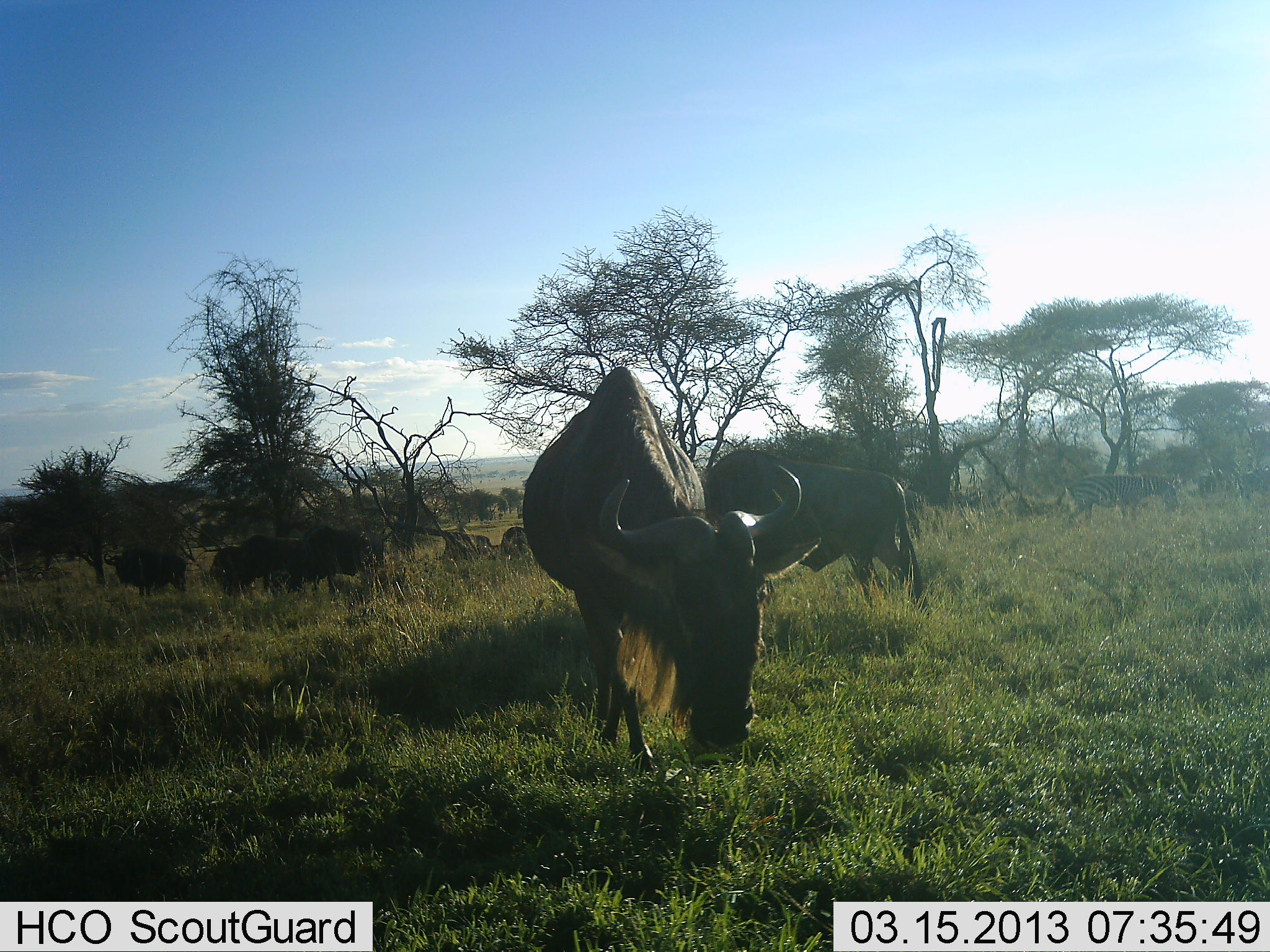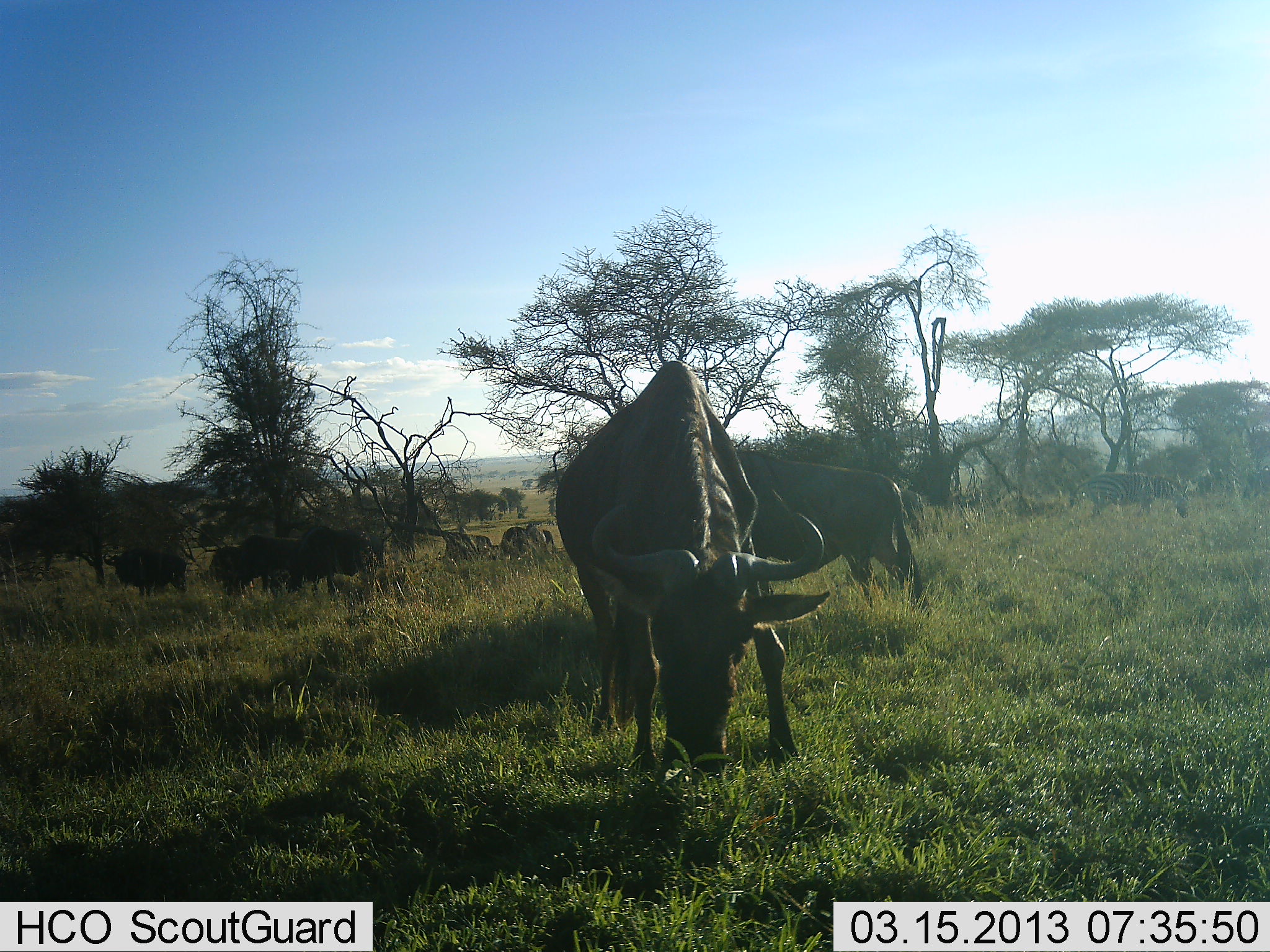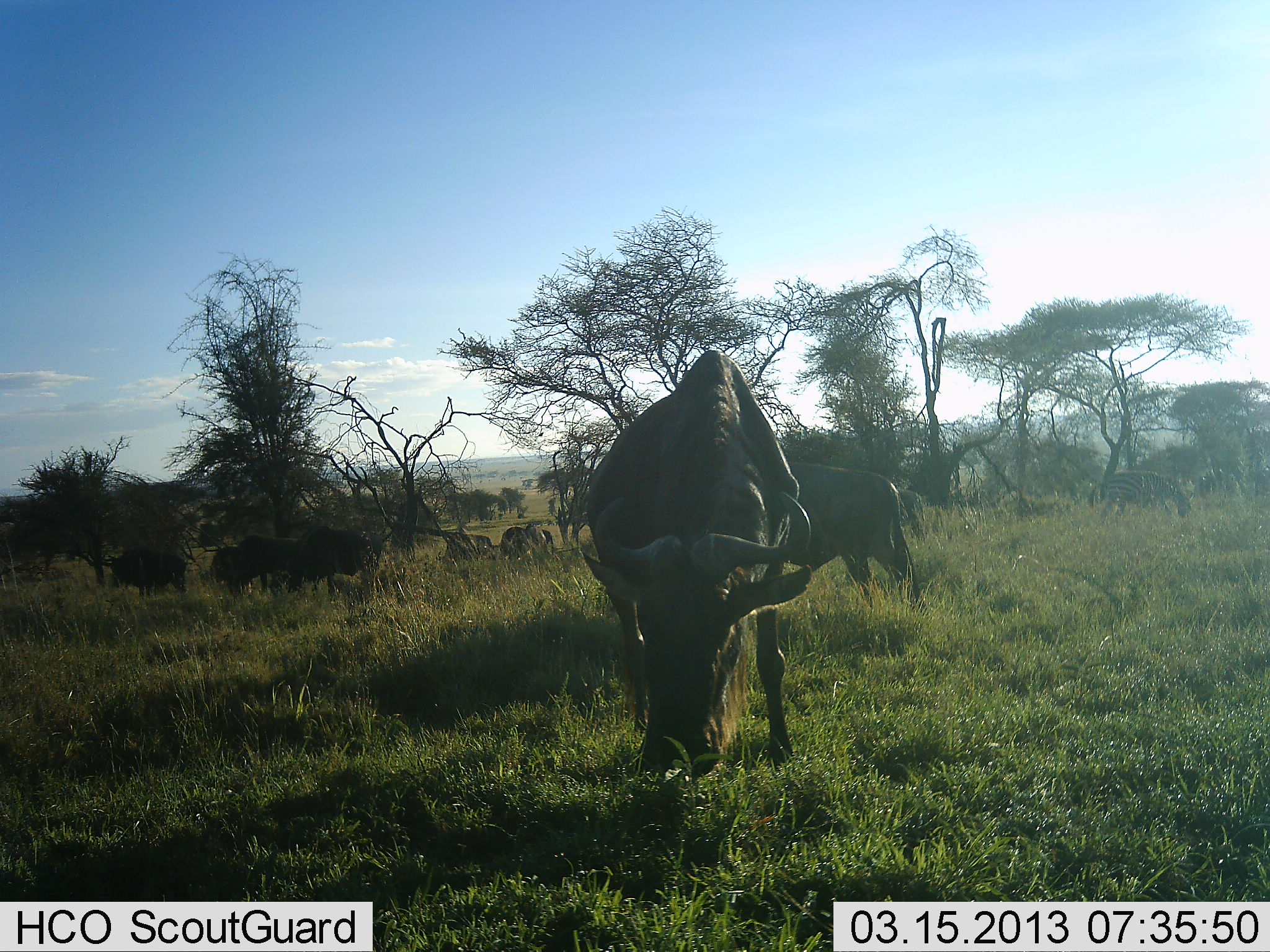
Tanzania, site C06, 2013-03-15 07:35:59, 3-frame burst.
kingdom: Animalia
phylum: Chordata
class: Mammalia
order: Artiodactyla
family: Bovidae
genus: Connochaetes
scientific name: Connochaetes taurinus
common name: blue wildebeest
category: wildebeest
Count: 6.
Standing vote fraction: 46%.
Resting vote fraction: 3%.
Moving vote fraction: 3%.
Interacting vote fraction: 0%.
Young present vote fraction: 0%.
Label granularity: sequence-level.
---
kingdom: Animalia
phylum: Chordata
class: Mammalia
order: Perissodactyla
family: Equidae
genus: Equus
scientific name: Equus quagga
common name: plains zebra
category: zebra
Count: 1.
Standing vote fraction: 30%.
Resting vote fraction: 0%.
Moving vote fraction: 30%.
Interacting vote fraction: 0%.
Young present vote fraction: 0%.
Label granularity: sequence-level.